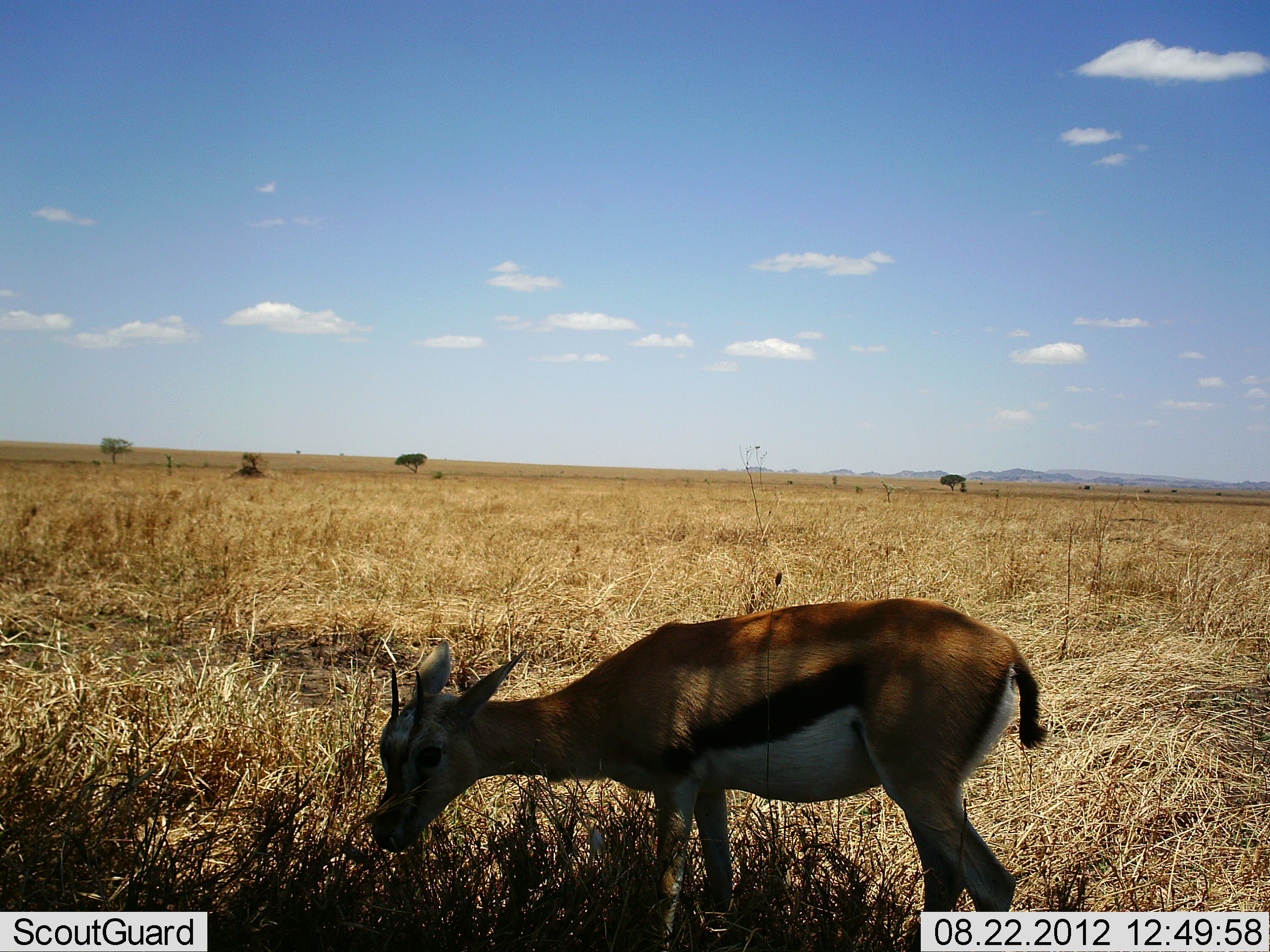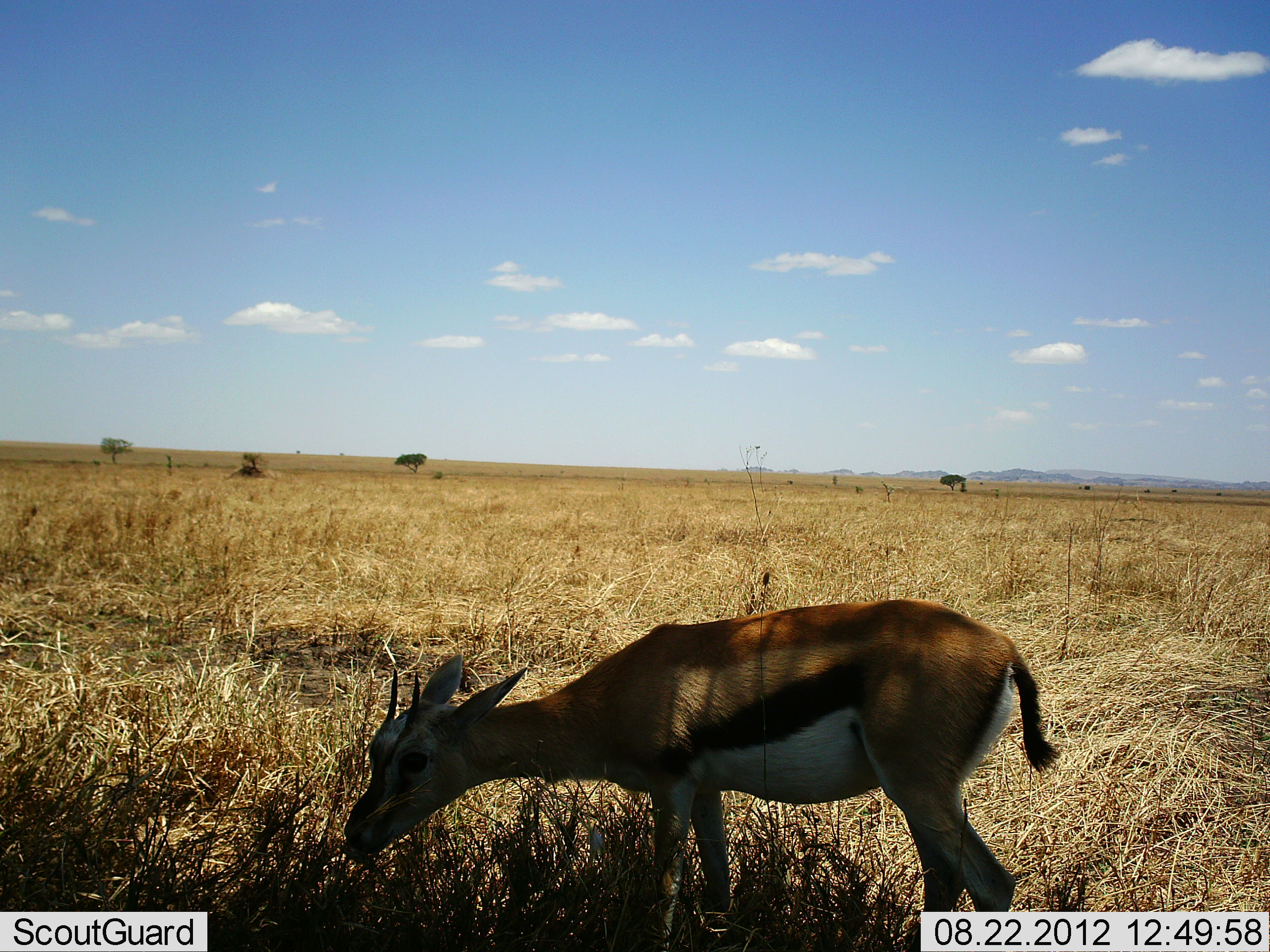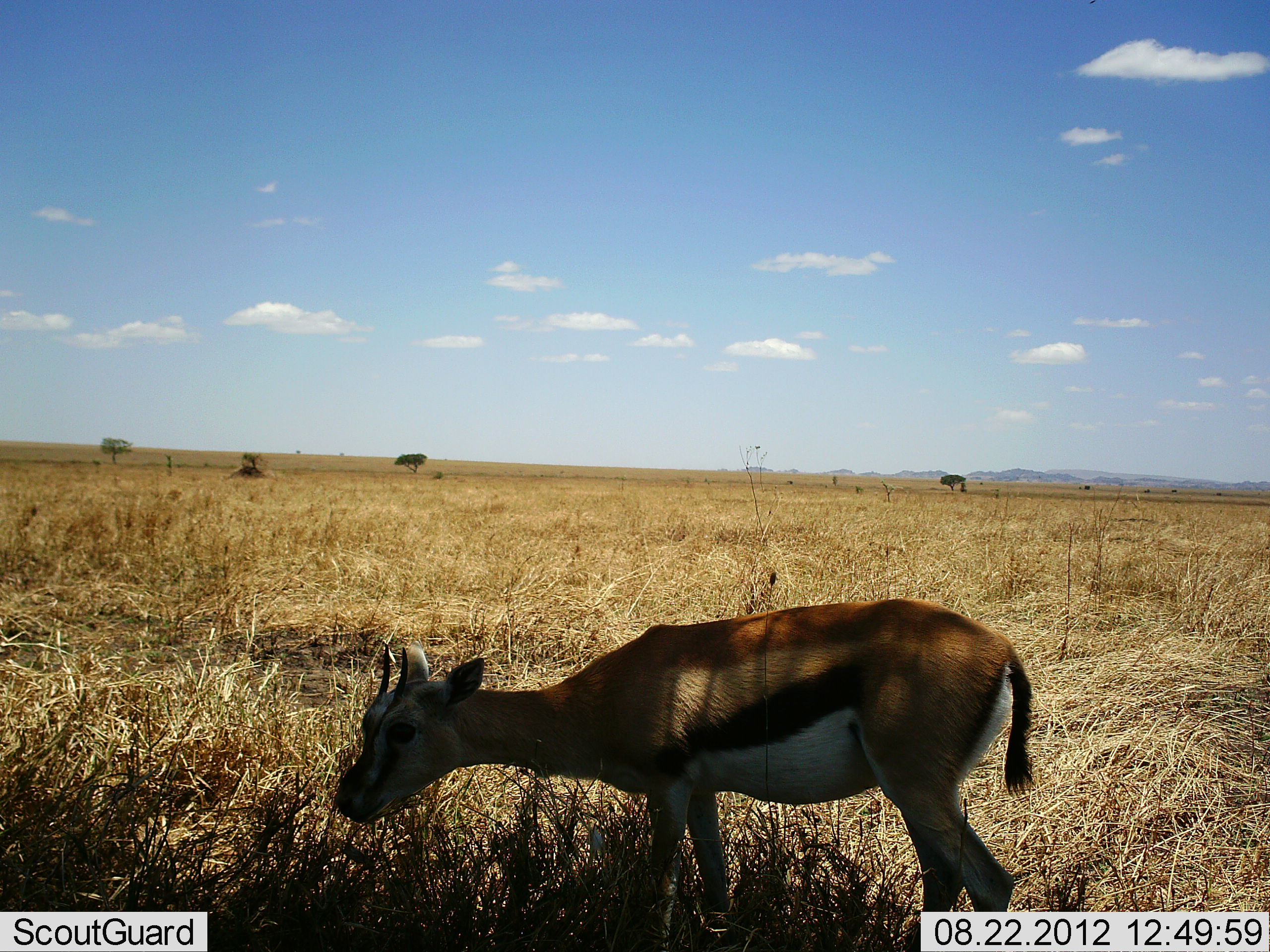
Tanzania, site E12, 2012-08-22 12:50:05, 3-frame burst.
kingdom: Animalia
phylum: Chordata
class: Mammalia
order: Artiodactyla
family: Bovidae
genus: Eudorcas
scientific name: Eudorcas thomsonii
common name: thomson's gazelle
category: gazellethomsons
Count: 1.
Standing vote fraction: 20%.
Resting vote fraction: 0%.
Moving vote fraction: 0%.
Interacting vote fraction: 0%.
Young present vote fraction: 10%.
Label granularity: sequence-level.